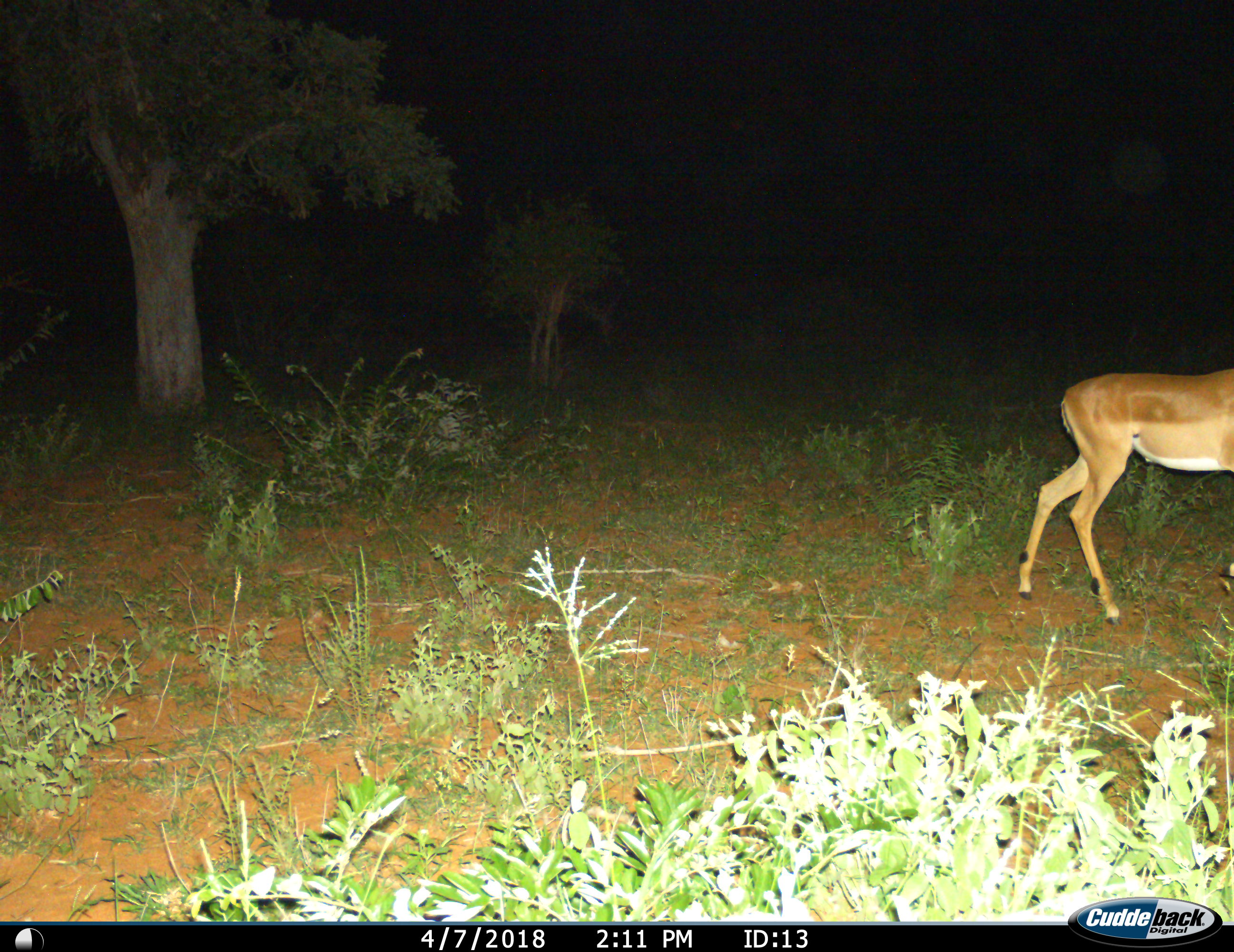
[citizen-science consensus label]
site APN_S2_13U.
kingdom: Animalia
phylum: Chordata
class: Mammalia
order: Artiodactyla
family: Bovidae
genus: Aepyceros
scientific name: Aepyceros melampus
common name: impala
Impala (Aepyceros melampus), count 1. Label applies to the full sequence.